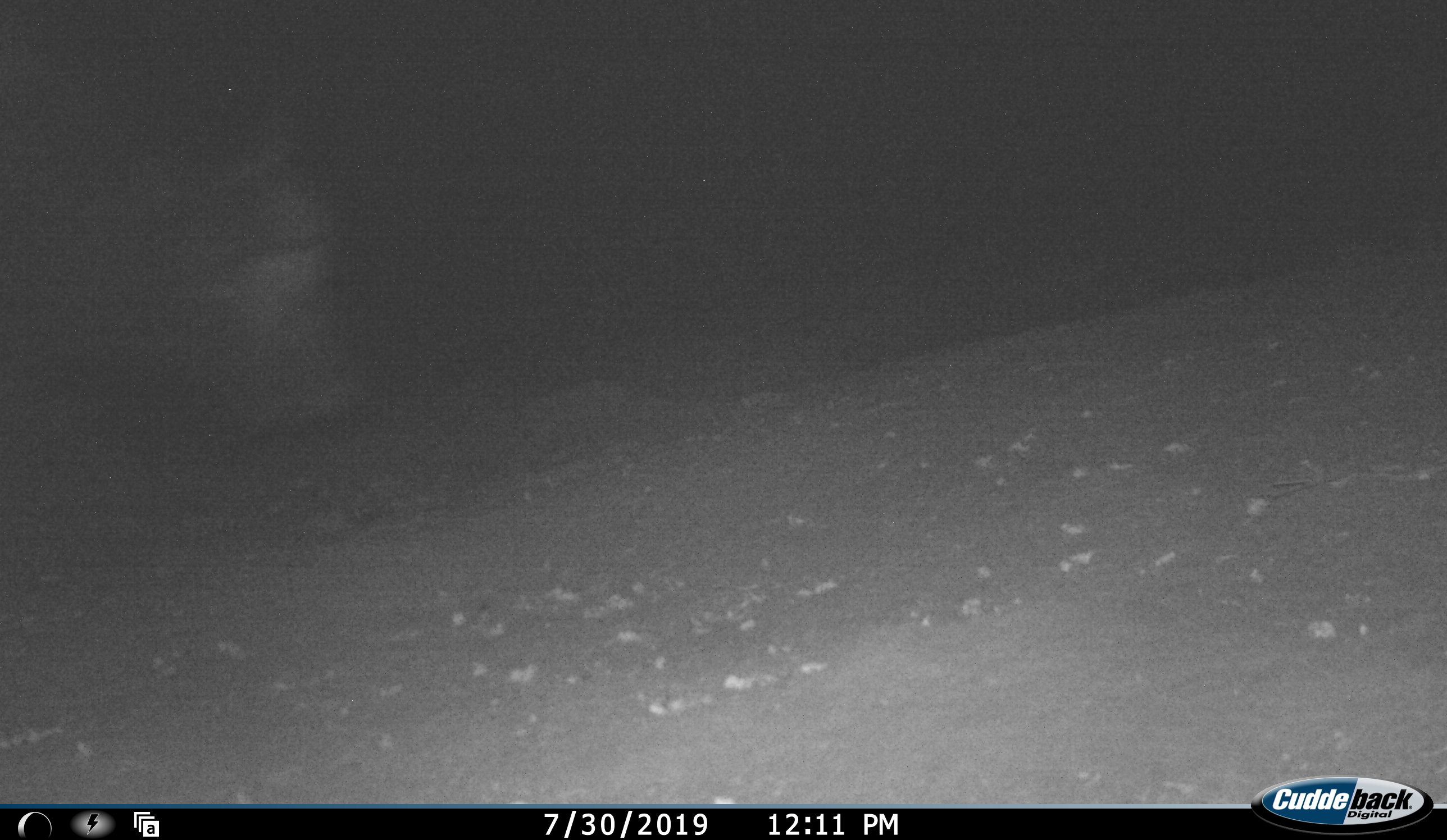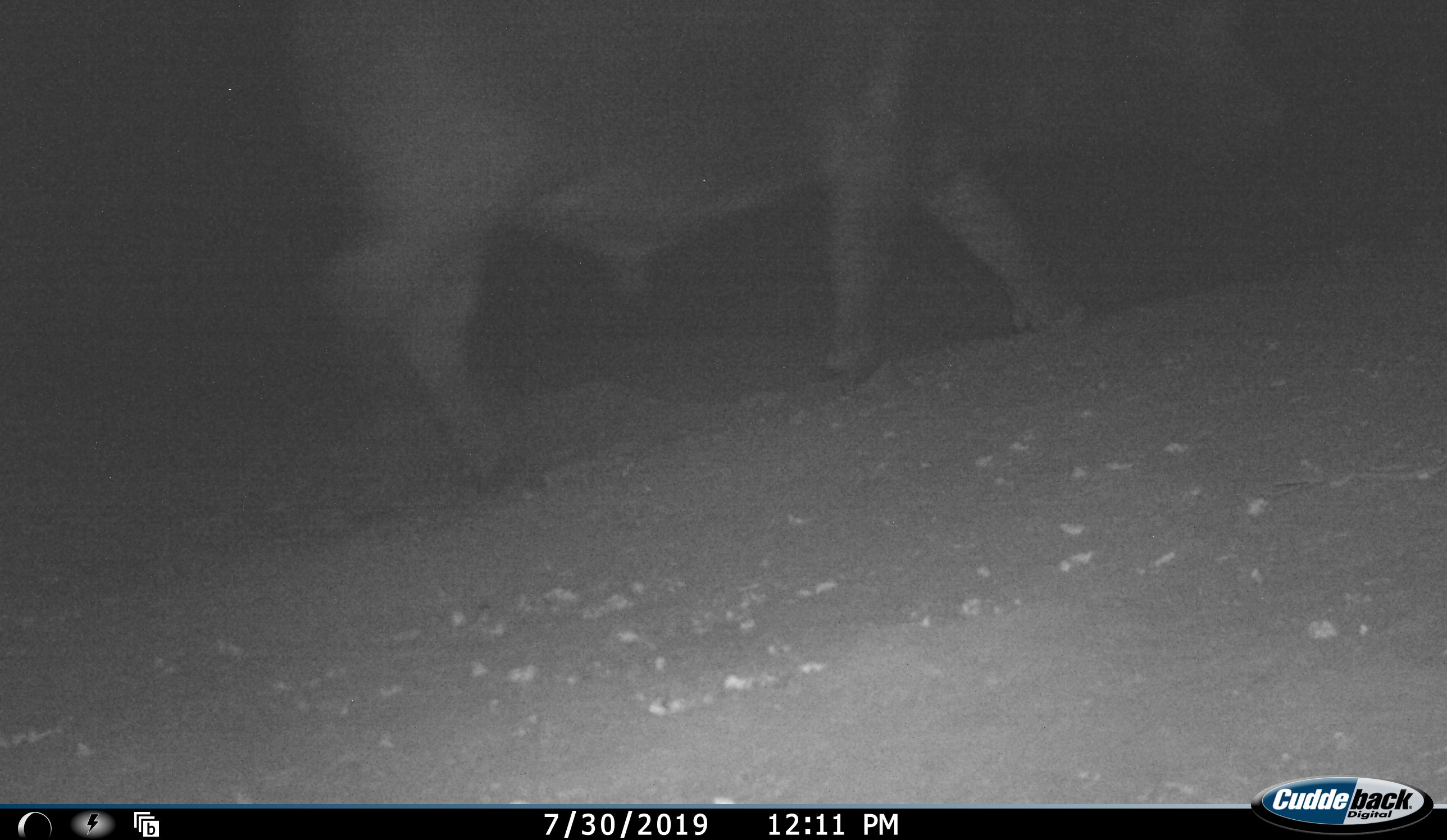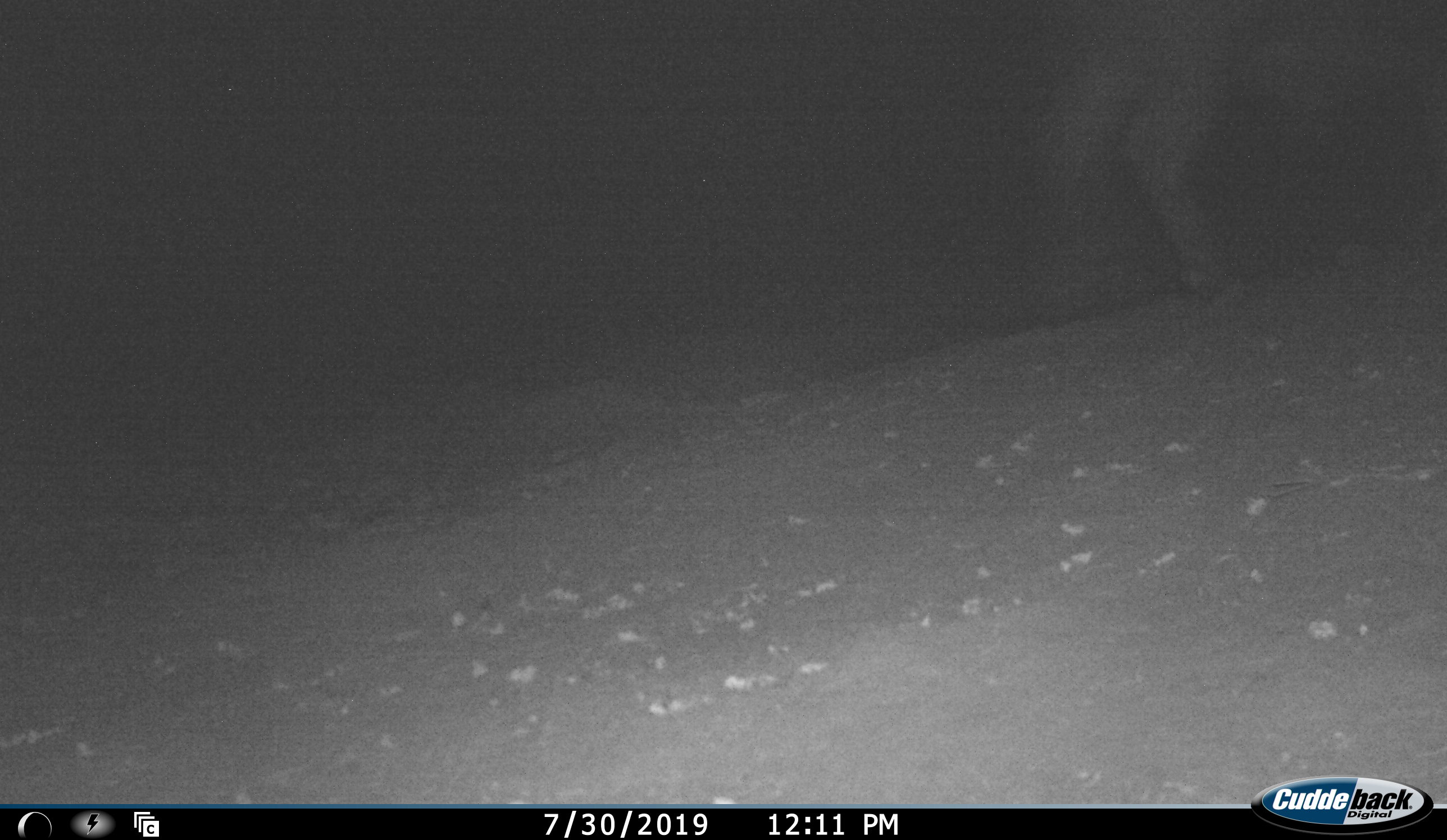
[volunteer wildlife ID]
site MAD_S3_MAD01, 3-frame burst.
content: unidentified animal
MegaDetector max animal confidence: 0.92